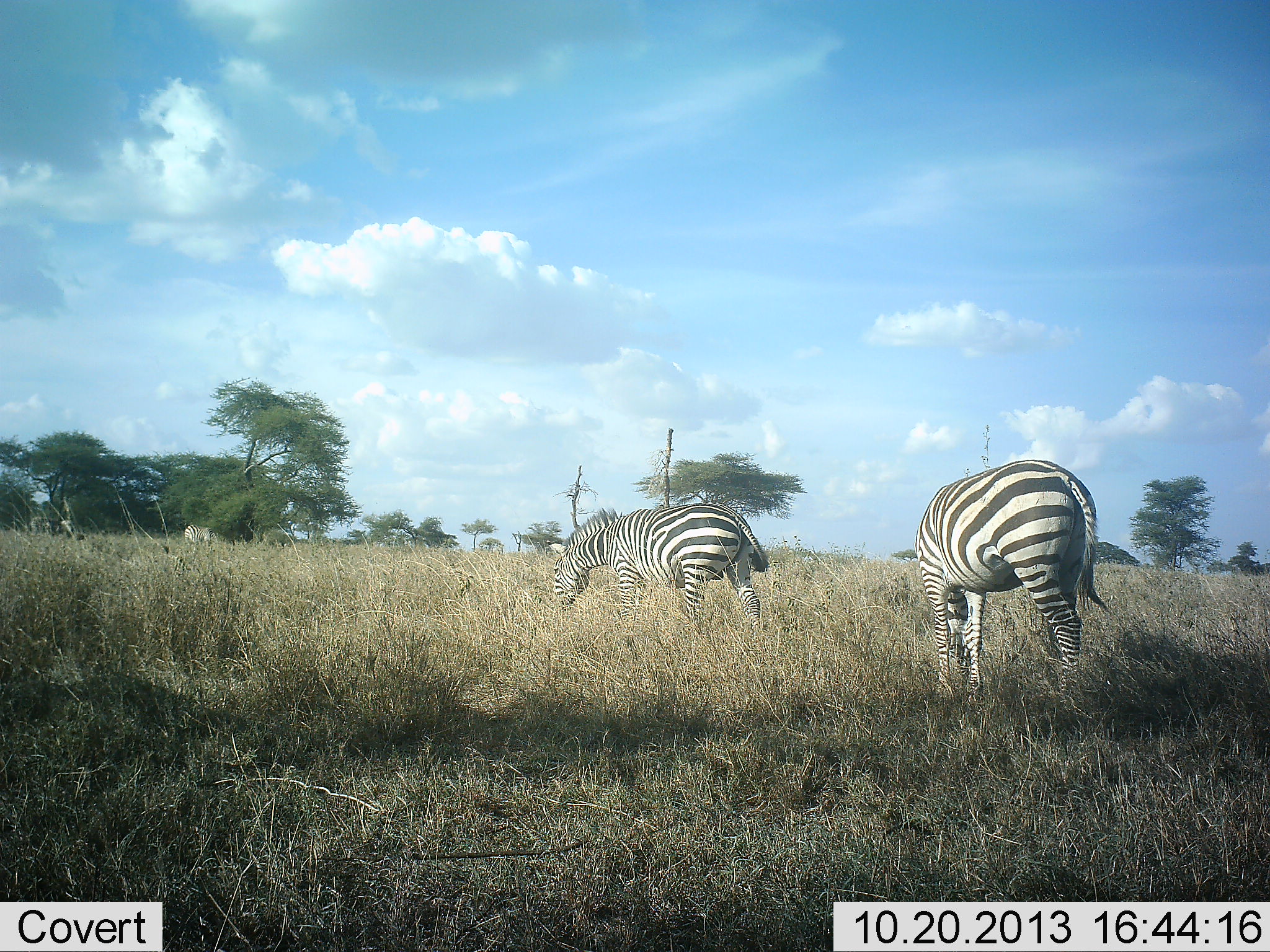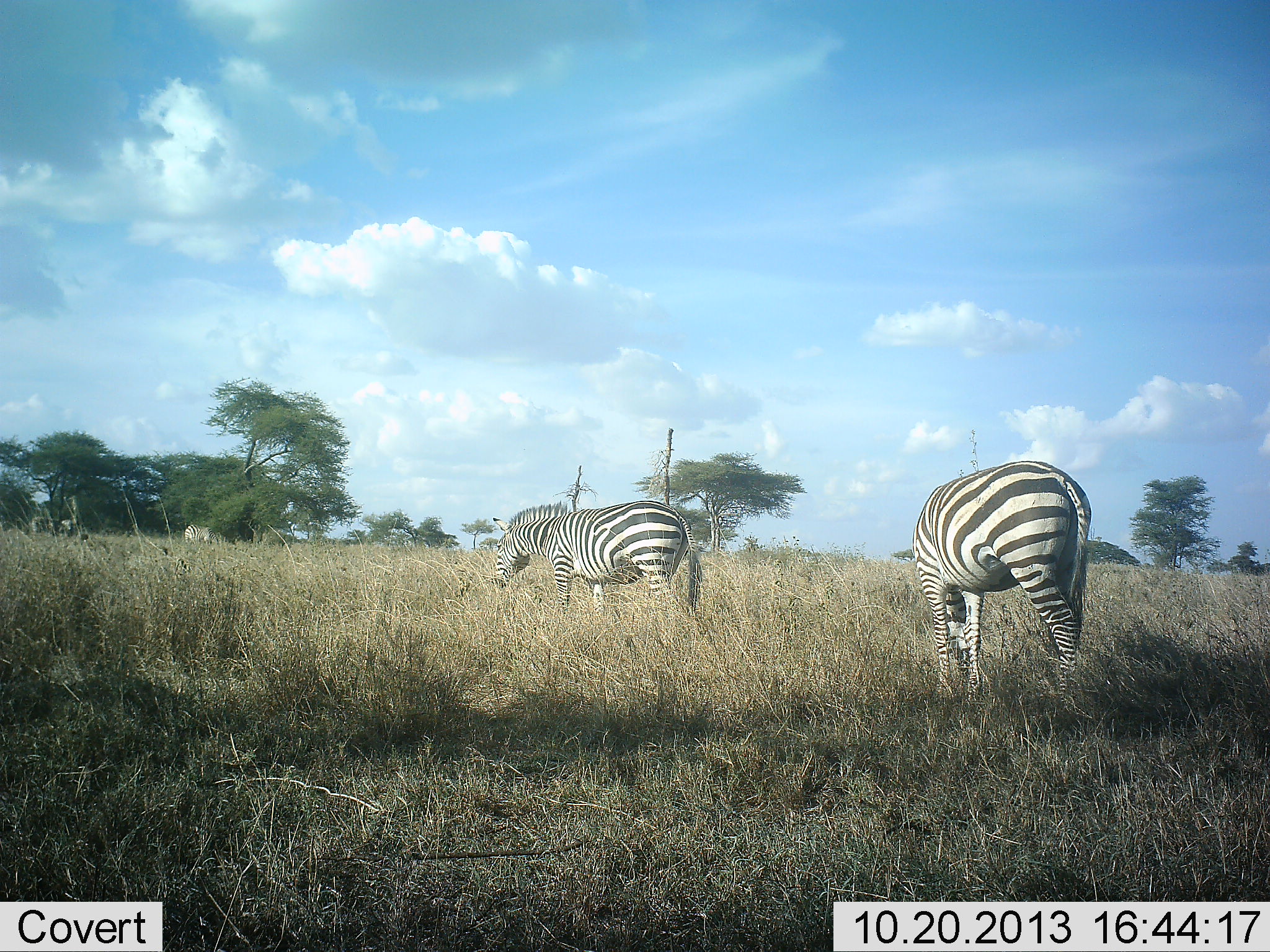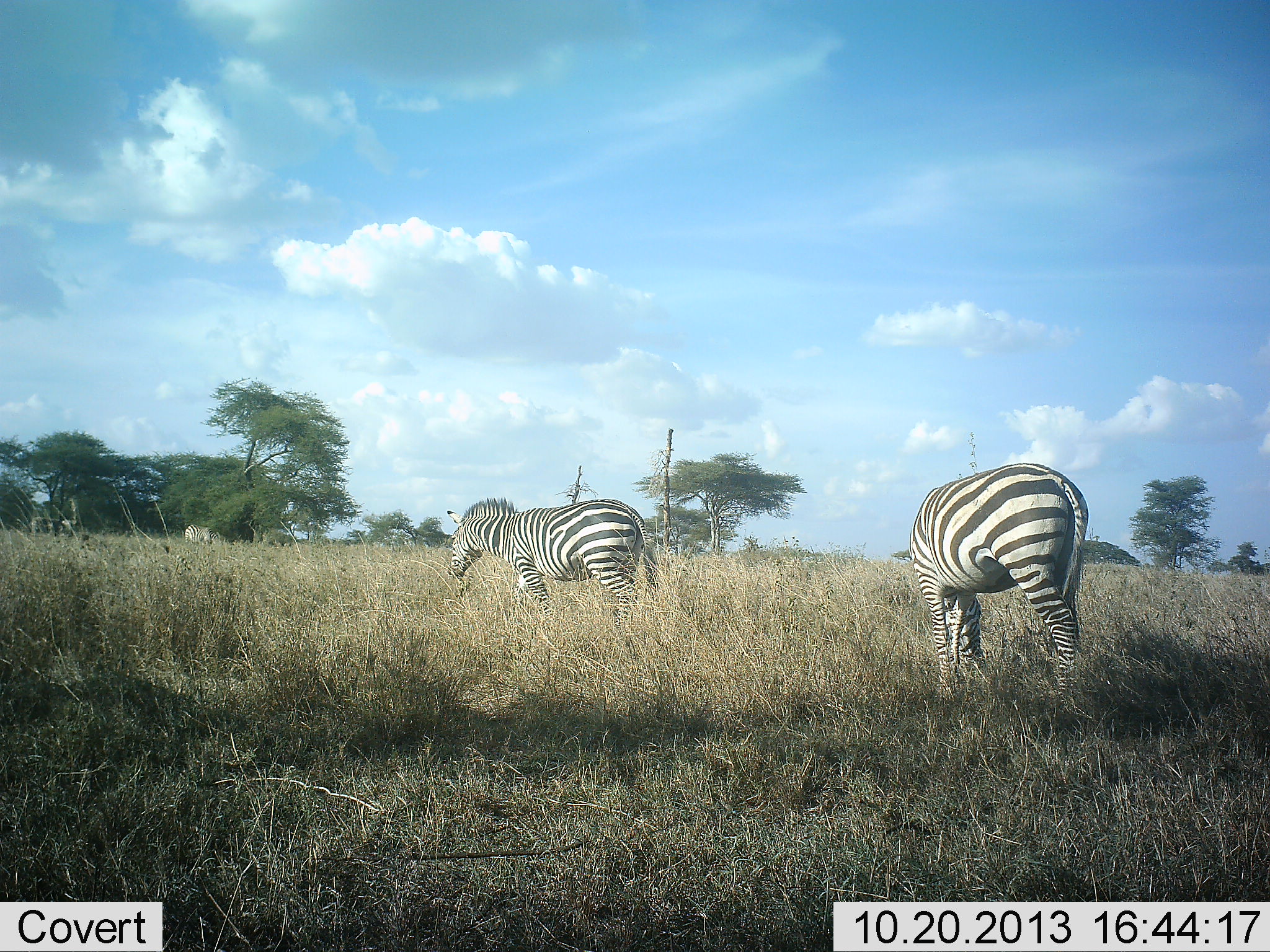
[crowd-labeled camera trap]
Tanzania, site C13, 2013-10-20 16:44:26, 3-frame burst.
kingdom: Animalia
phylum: Chordata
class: Mammalia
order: Perissodactyla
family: Equidae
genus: Equus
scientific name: Equus quagga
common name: plains zebra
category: zebra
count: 2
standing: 43%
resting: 0%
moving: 62%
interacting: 5%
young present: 0%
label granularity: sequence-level